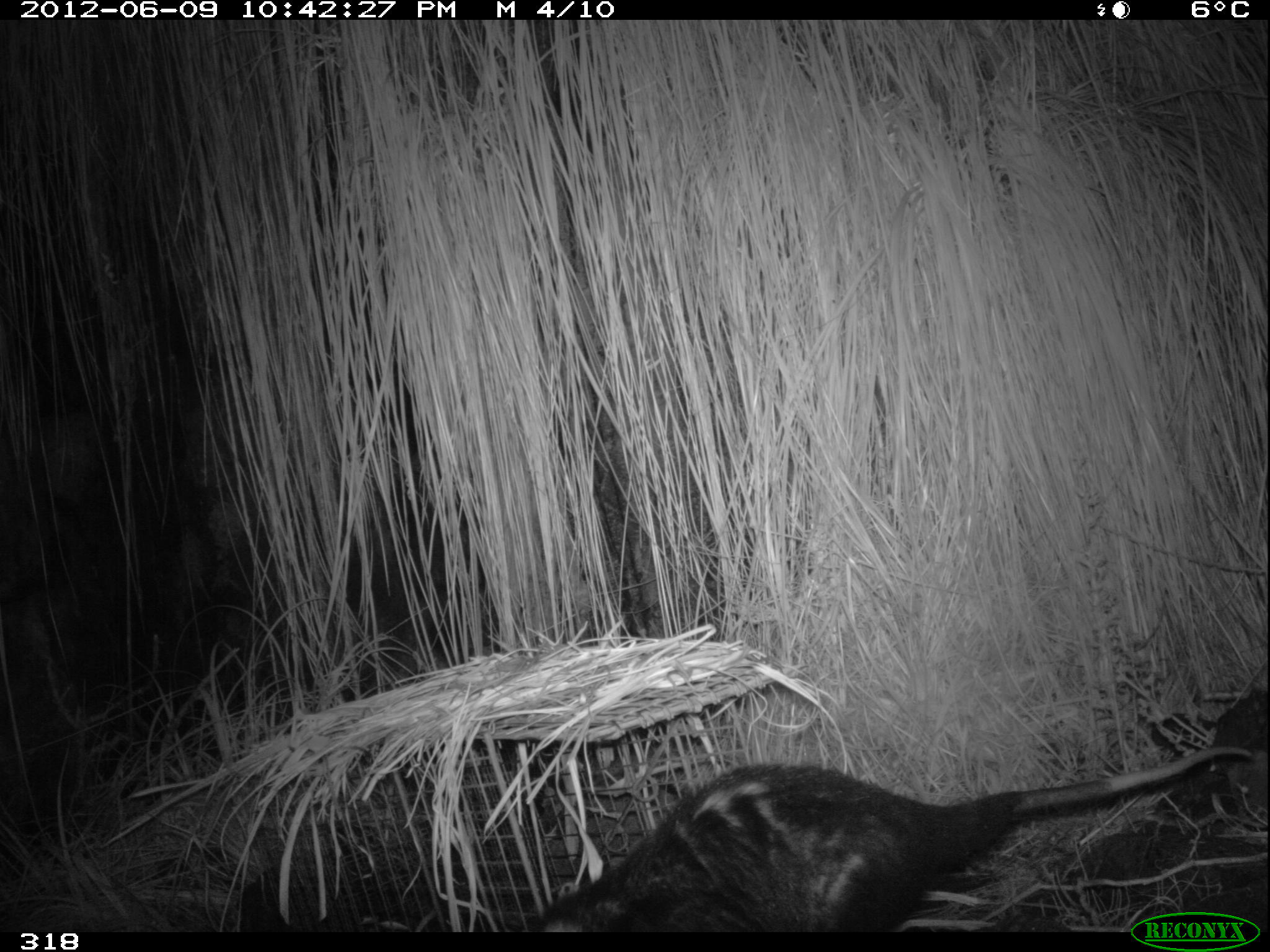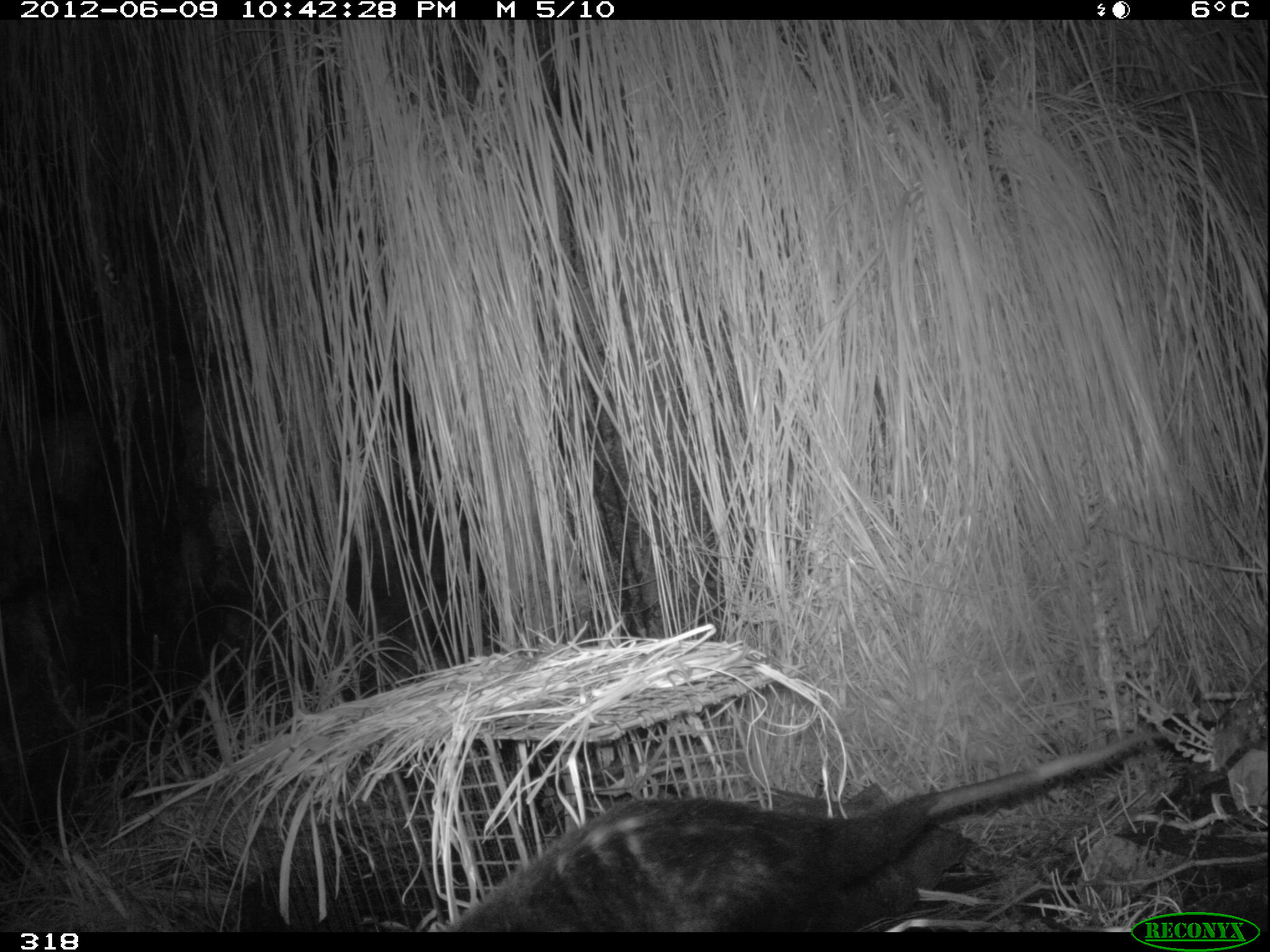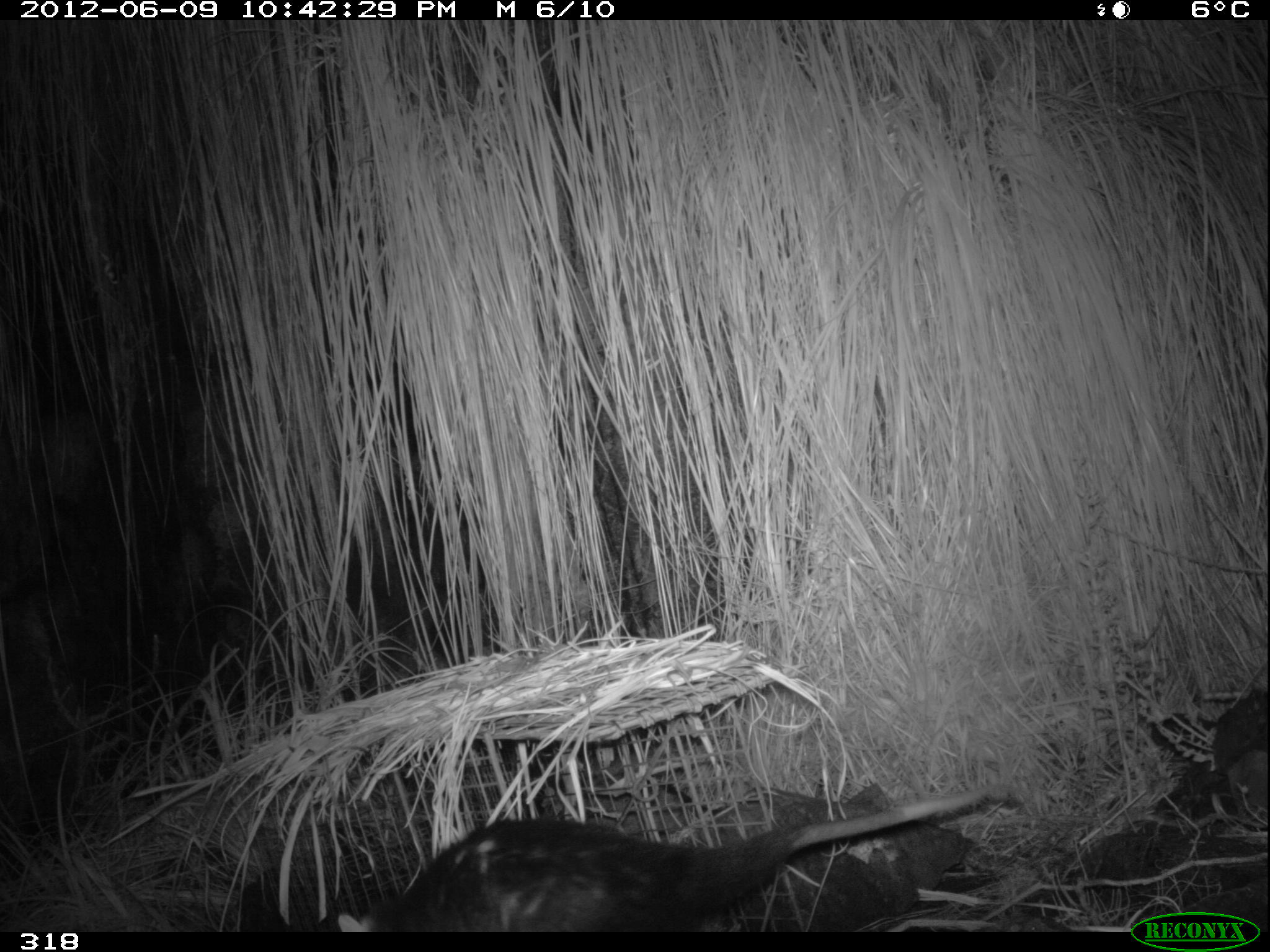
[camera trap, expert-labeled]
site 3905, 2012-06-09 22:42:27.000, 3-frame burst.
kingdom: Animalia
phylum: Chordata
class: Mammalia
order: Didelphimorphia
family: Didelphidae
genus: Didelphis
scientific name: Didelphis pernigra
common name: andean white-eared opossum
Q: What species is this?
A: Didelphis pernigra (andean white-eared opossum).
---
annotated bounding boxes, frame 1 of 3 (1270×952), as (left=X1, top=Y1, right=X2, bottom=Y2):
didelphis pernigra: (left=537, top=742, right=1253, bottom=932)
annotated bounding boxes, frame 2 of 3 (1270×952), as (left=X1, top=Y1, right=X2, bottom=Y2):
didelphis pernigra: (left=441, top=728, right=1179, bottom=932)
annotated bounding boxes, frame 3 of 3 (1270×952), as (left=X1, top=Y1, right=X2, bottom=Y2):
didelphis pernigra: (left=335, top=784, right=990, bottom=932)